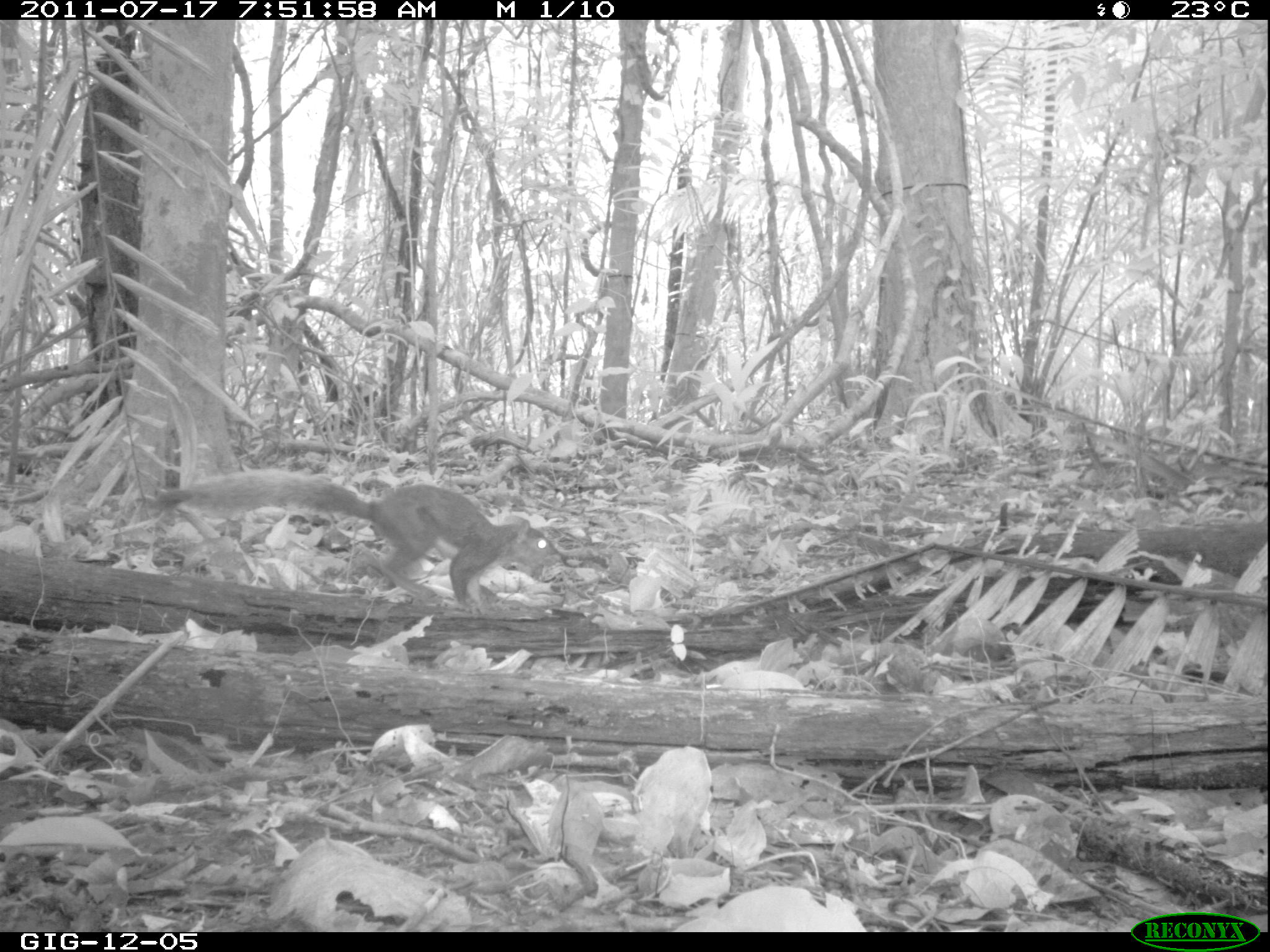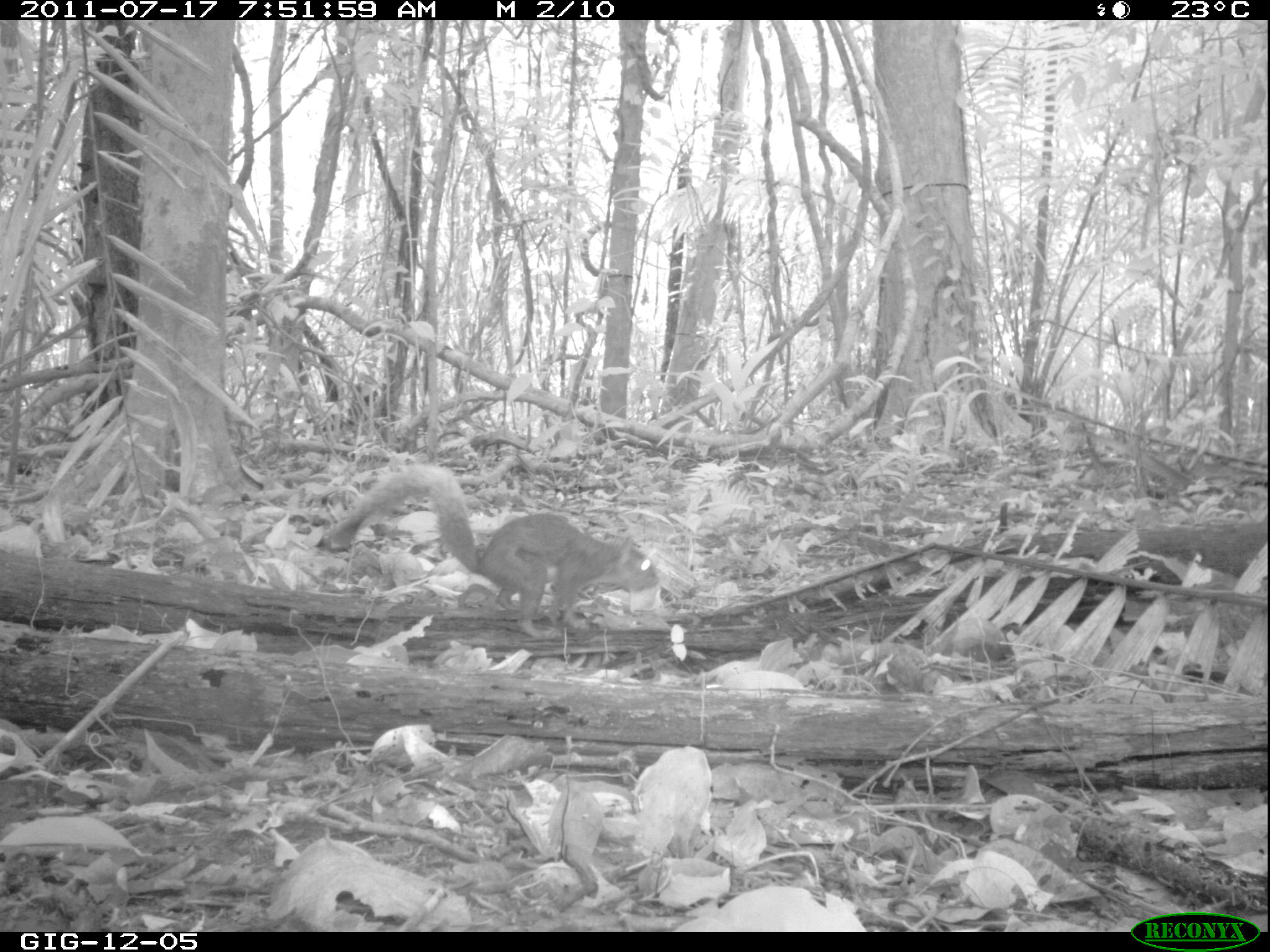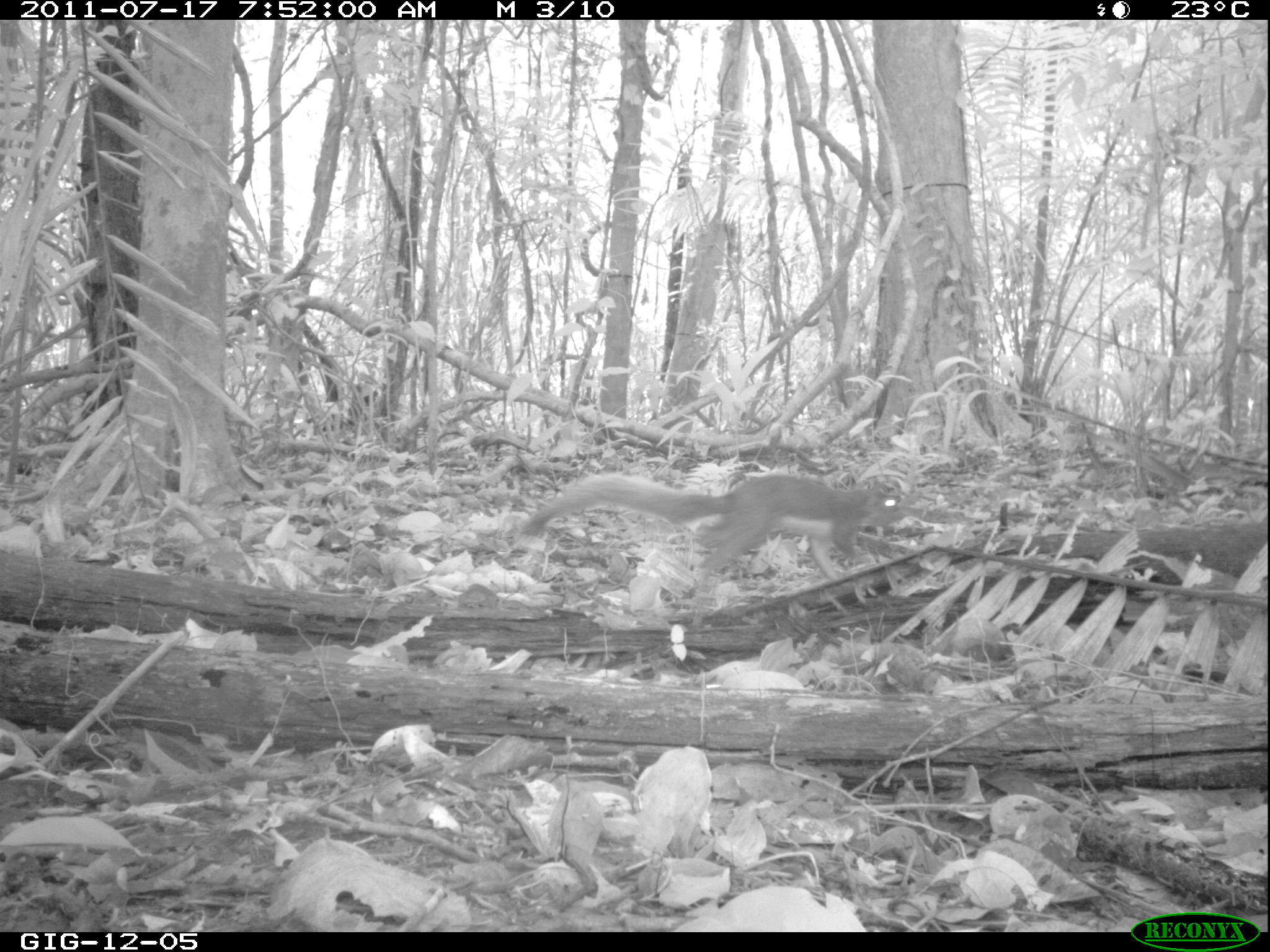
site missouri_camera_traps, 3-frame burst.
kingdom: Animalia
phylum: Chordata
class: Mammalia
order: Rodentia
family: Sciuridae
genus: Tamiasciurus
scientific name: Tamiasciurus hudsonicus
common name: red squirrel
Red squirrel (Tamiasciurus hudsonicus). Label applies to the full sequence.